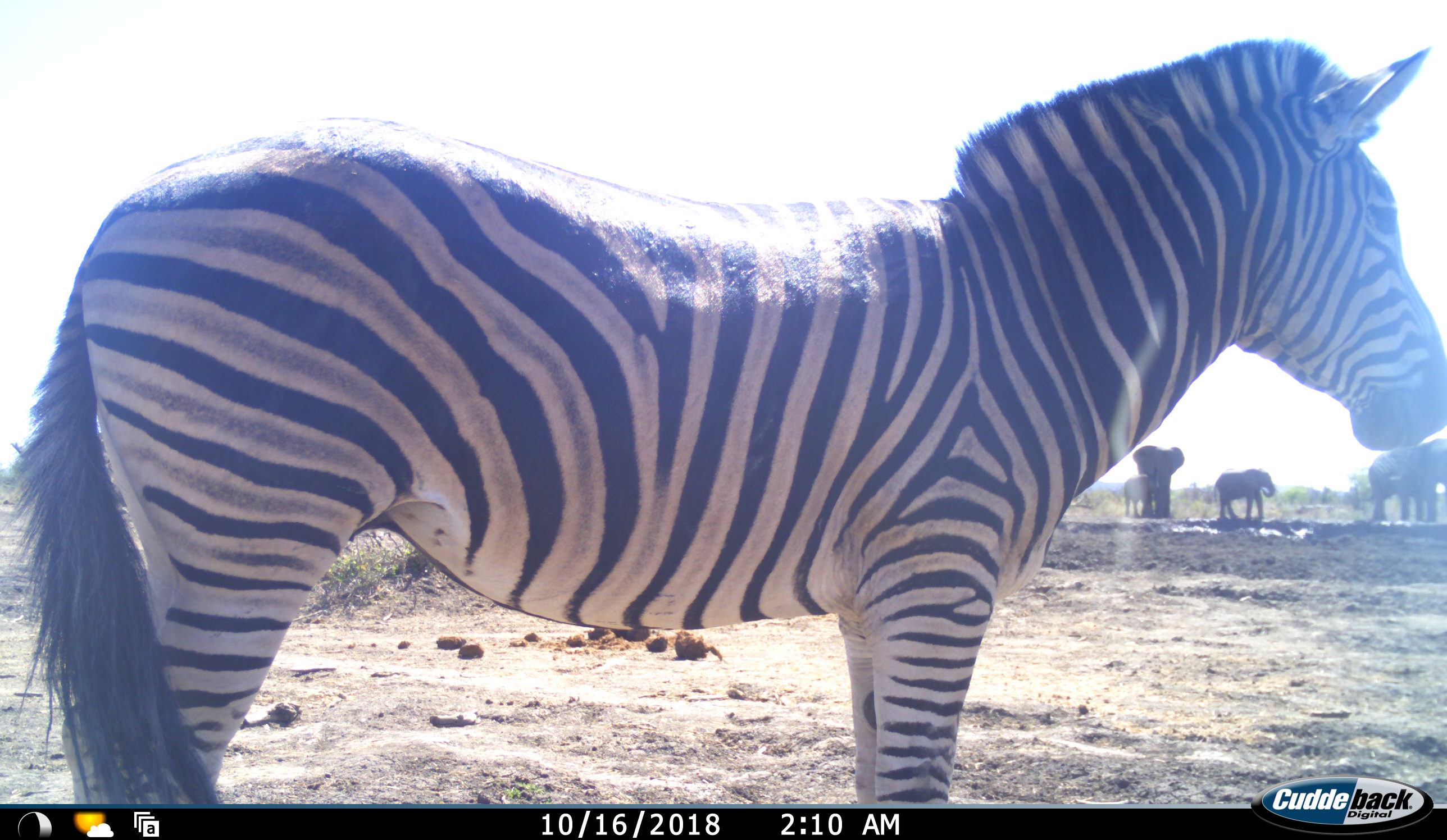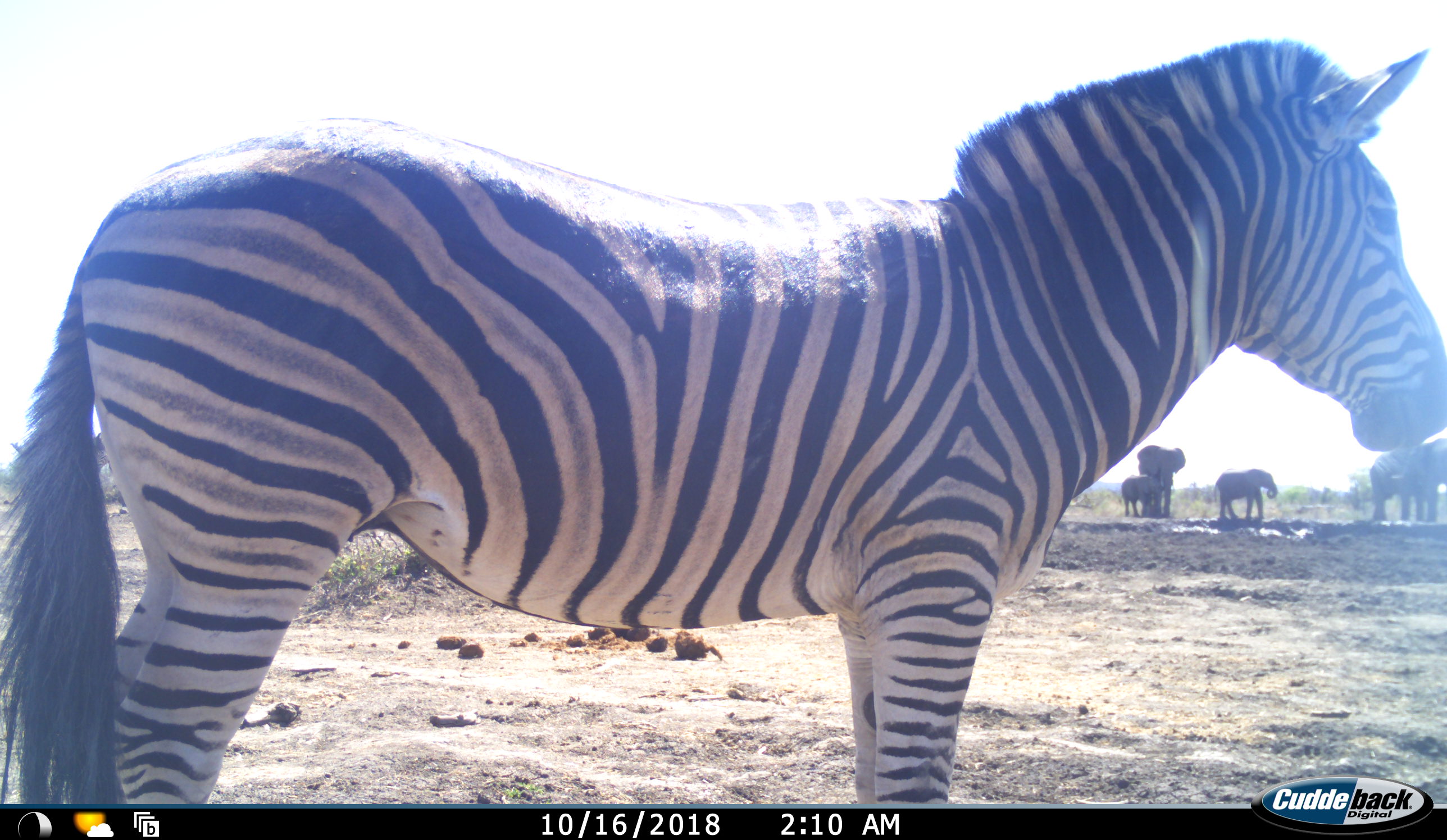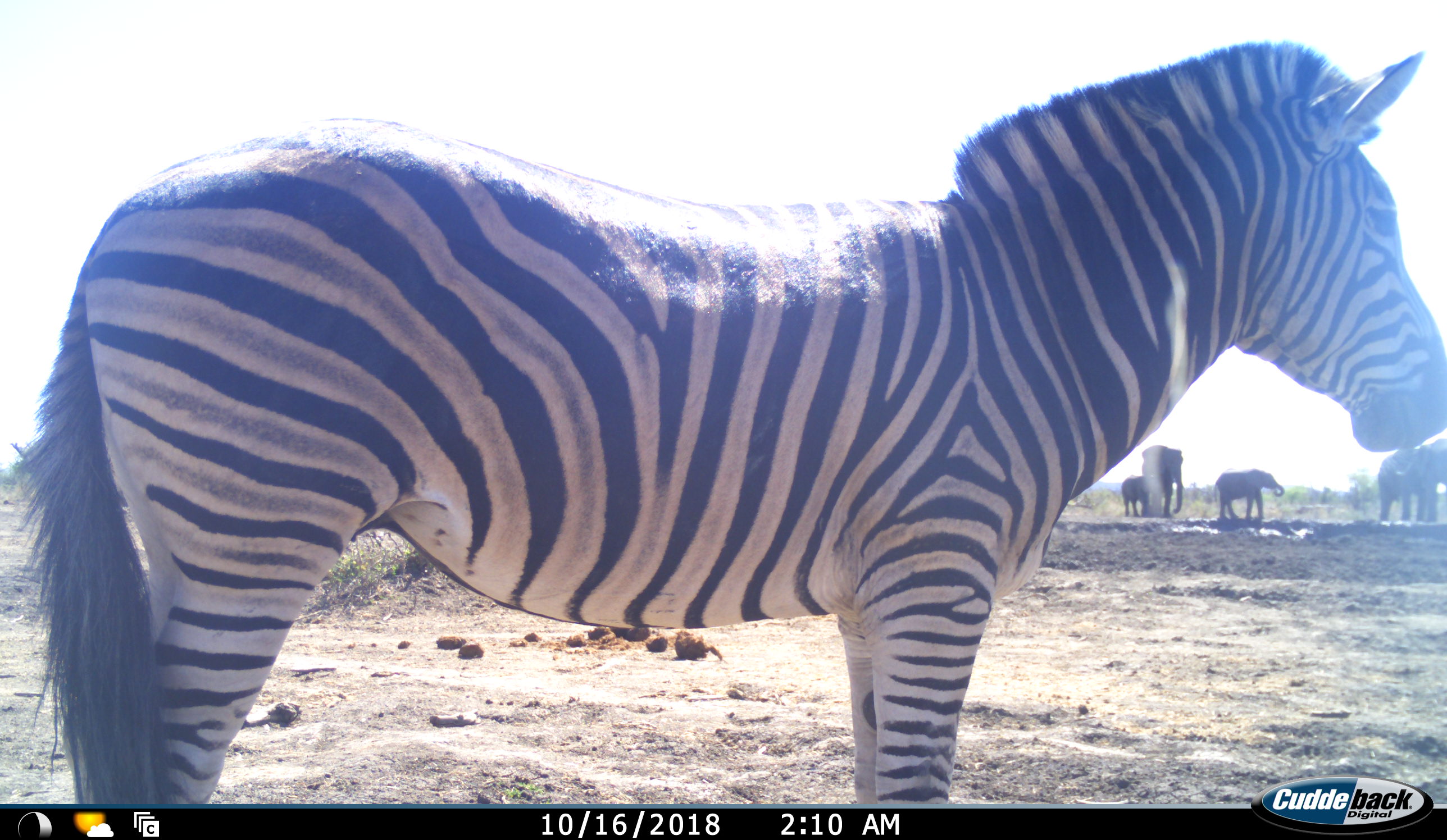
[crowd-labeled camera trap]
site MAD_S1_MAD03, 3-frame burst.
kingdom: Animalia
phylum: Chordata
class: Mammalia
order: Proboscidea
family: Elephantidae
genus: Loxodonta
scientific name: Loxodonta africana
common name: african bush elephant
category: elephant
Elephant (african bush elephant) (Loxodonta africana), count 4. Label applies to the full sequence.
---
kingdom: Animalia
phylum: Chordata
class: Mammalia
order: Perissodactyla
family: Equidae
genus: Equus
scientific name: Equus quagga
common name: plains zebra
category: zebraplains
Zebraplains (plains zebra) (Equus quagga), count 1. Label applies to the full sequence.